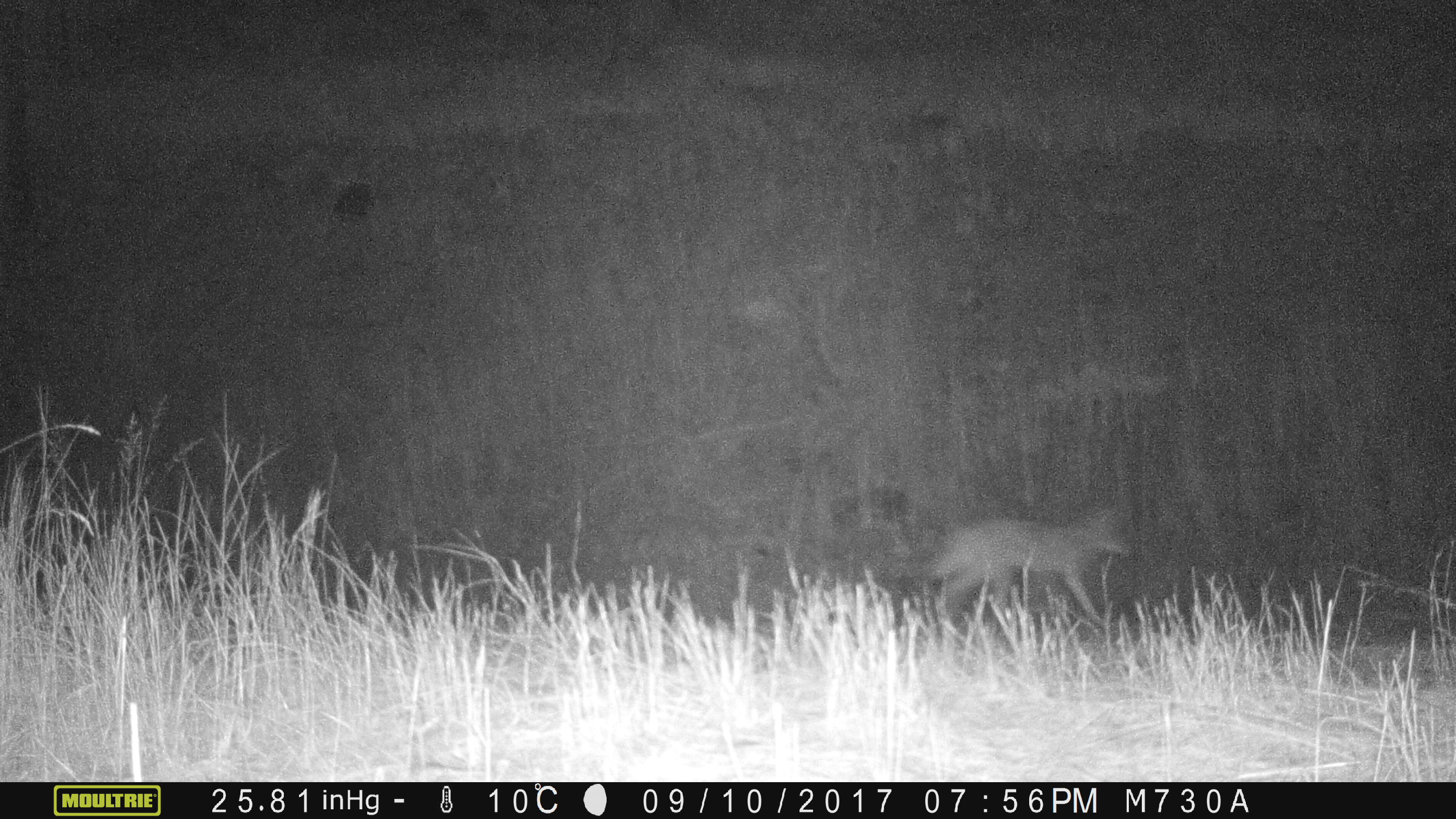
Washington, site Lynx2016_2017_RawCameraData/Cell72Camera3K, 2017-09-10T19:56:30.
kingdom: Animalia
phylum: Chordata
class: Mammalia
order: Carnivora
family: Canidae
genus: Canis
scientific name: Canis latrans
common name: coyote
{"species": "Canis latrans (coyote)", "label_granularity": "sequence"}